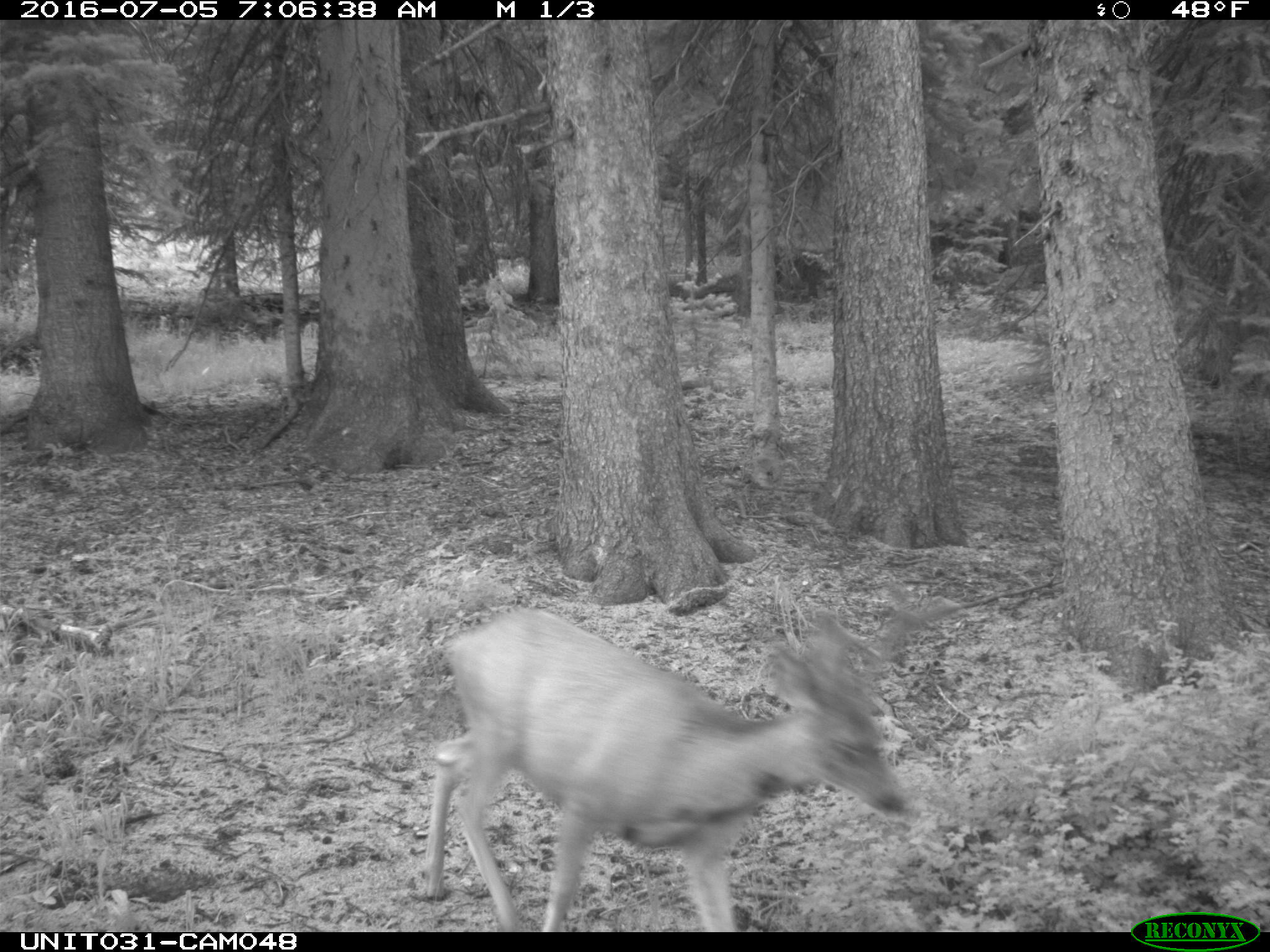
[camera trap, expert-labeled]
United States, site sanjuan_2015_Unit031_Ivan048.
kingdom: Animalia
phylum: Chordata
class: Mammalia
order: Artiodactyla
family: Cervidae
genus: Odocoileus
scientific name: Odocoileus hemionus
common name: mule deer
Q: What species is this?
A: Odocoileus hemionus (mule deer).